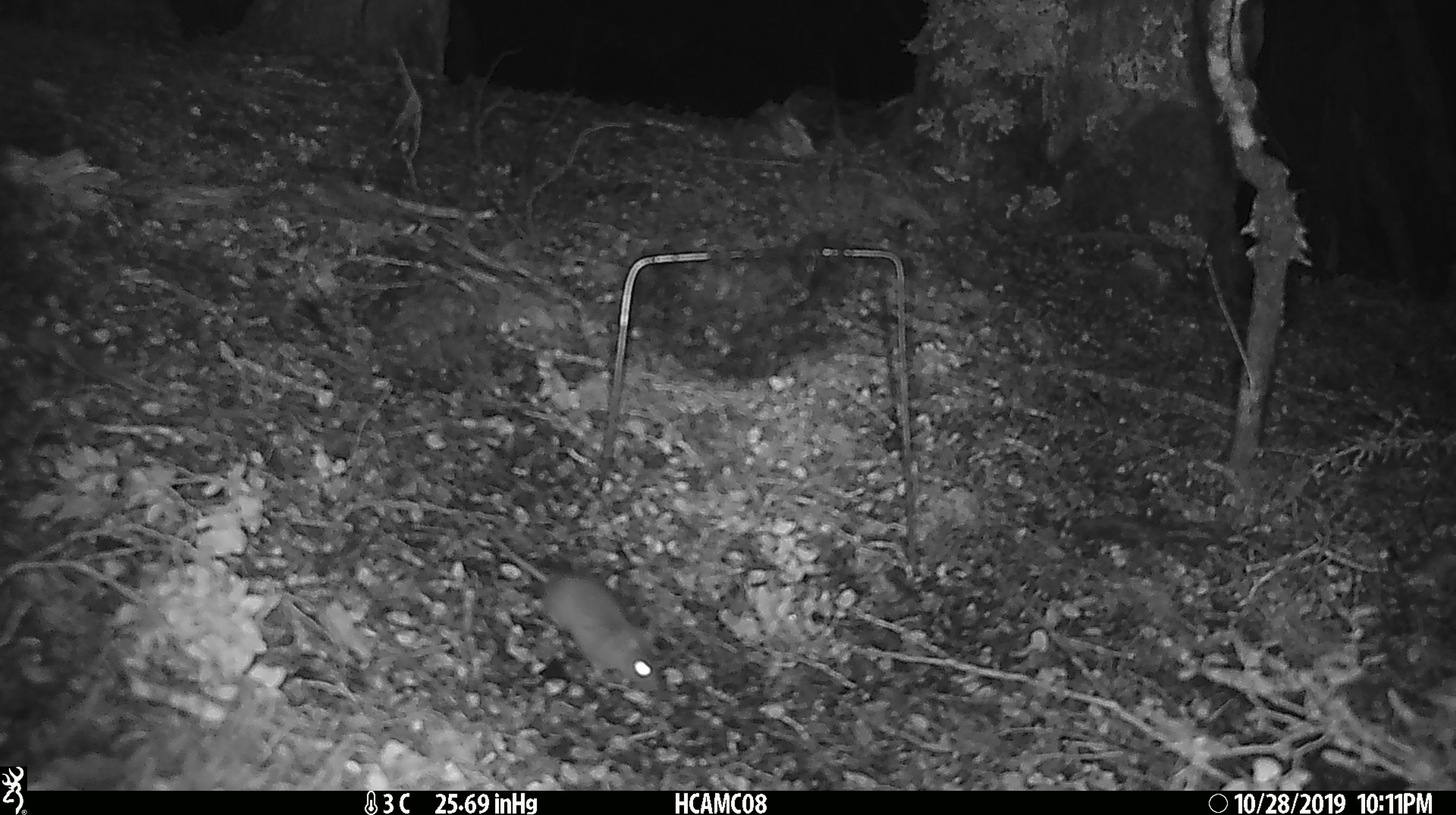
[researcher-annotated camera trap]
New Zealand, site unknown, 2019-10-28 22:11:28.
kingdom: Animalia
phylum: Chordata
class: Mammalia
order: Rodentia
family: Muridae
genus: Mus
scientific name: Mus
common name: mouse